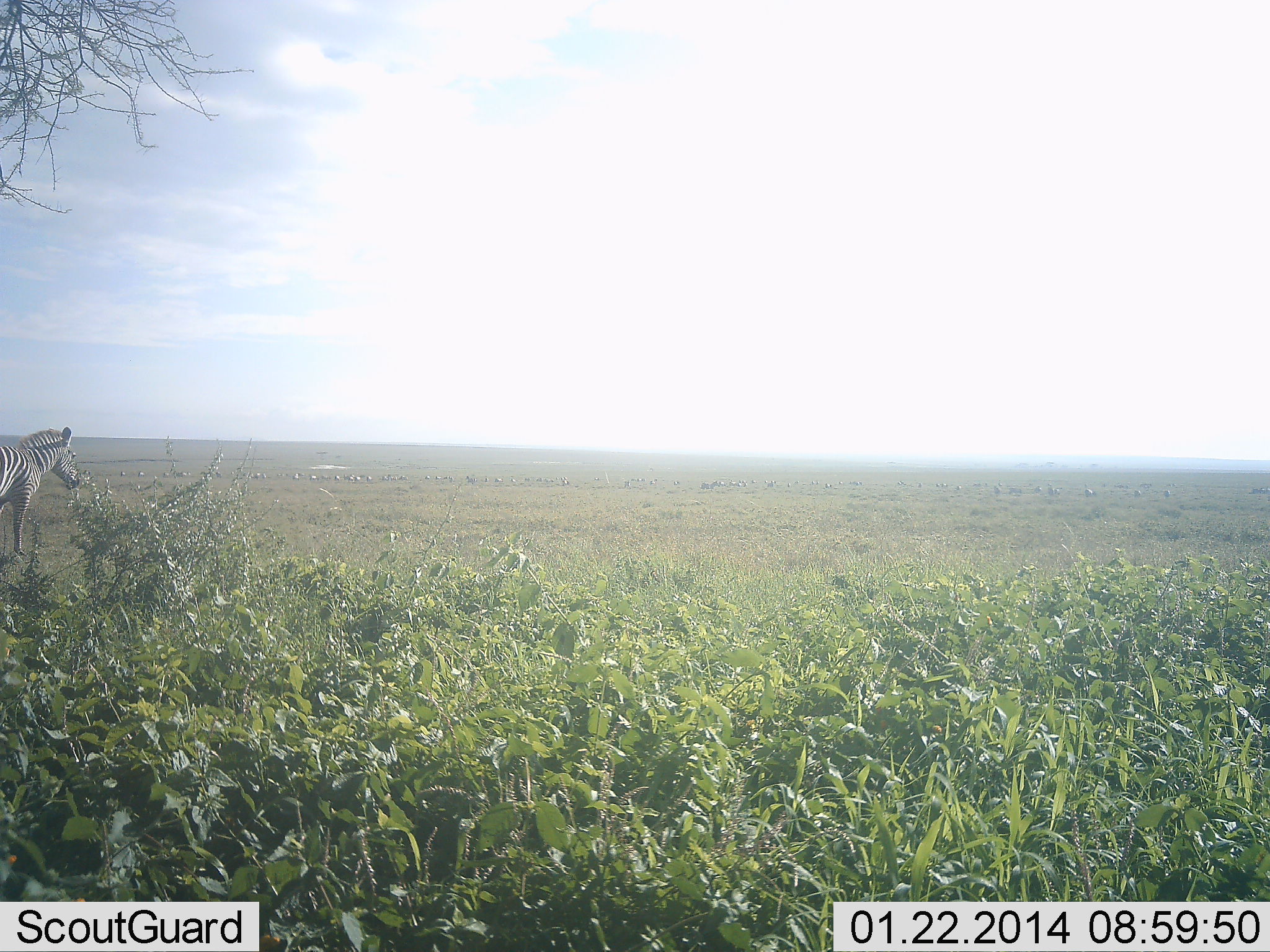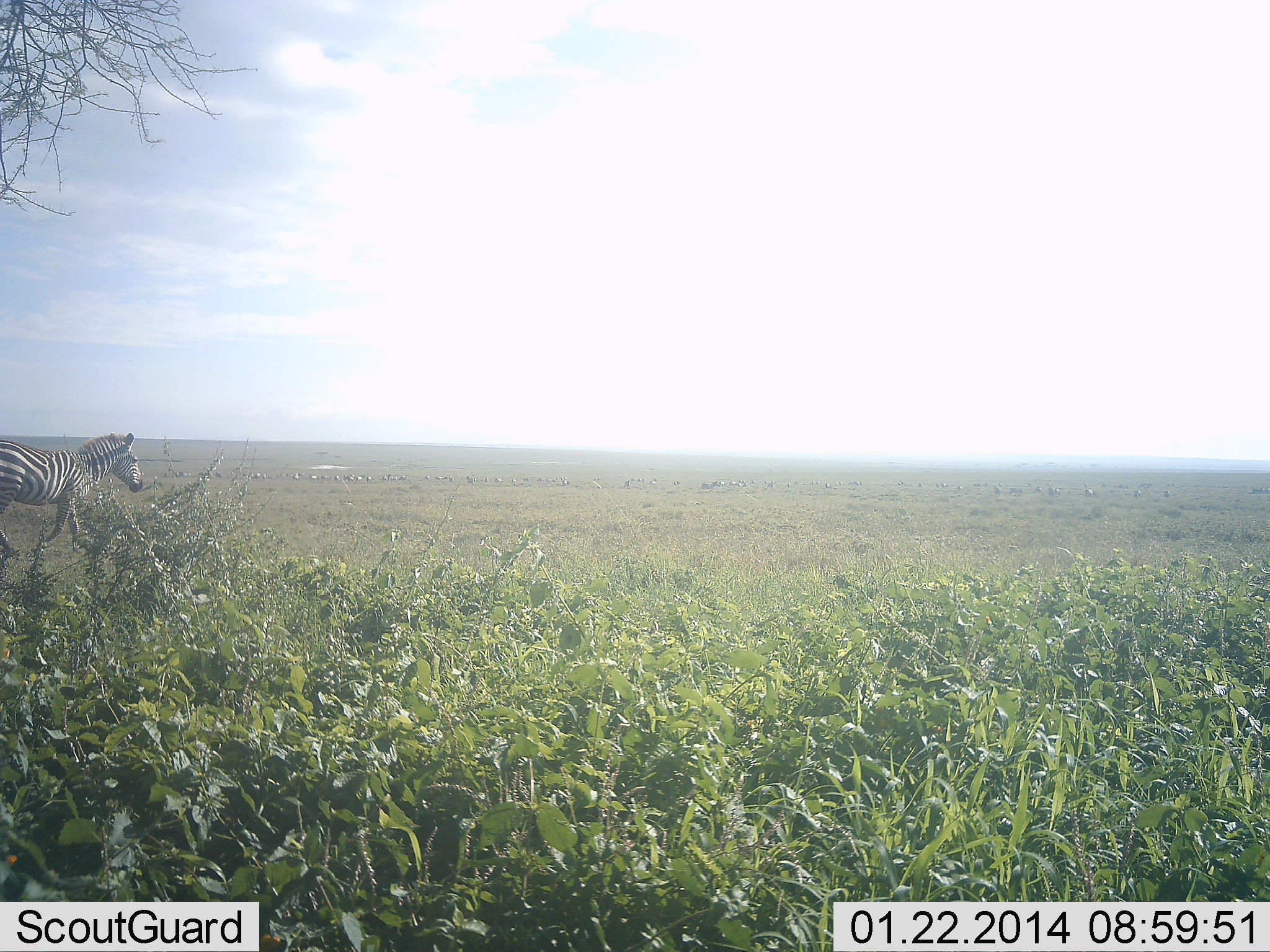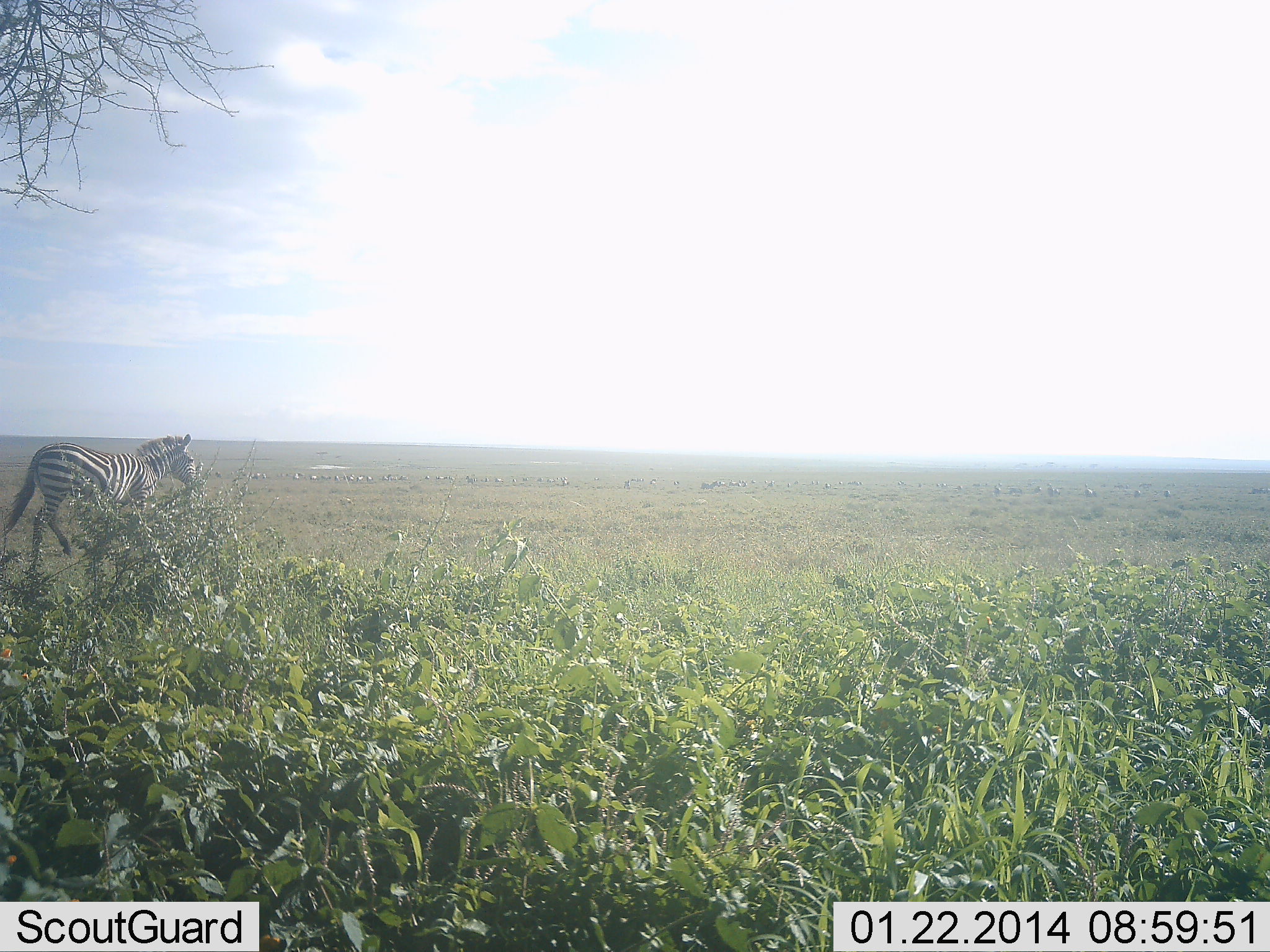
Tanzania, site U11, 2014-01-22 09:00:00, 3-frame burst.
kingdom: Animalia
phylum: Chordata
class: Mammalia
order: Perissodactyla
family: Equidae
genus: Equus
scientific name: Equus quagga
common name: plains zebra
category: zebra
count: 1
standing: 0%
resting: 0%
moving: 100%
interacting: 0%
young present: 0%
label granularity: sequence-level